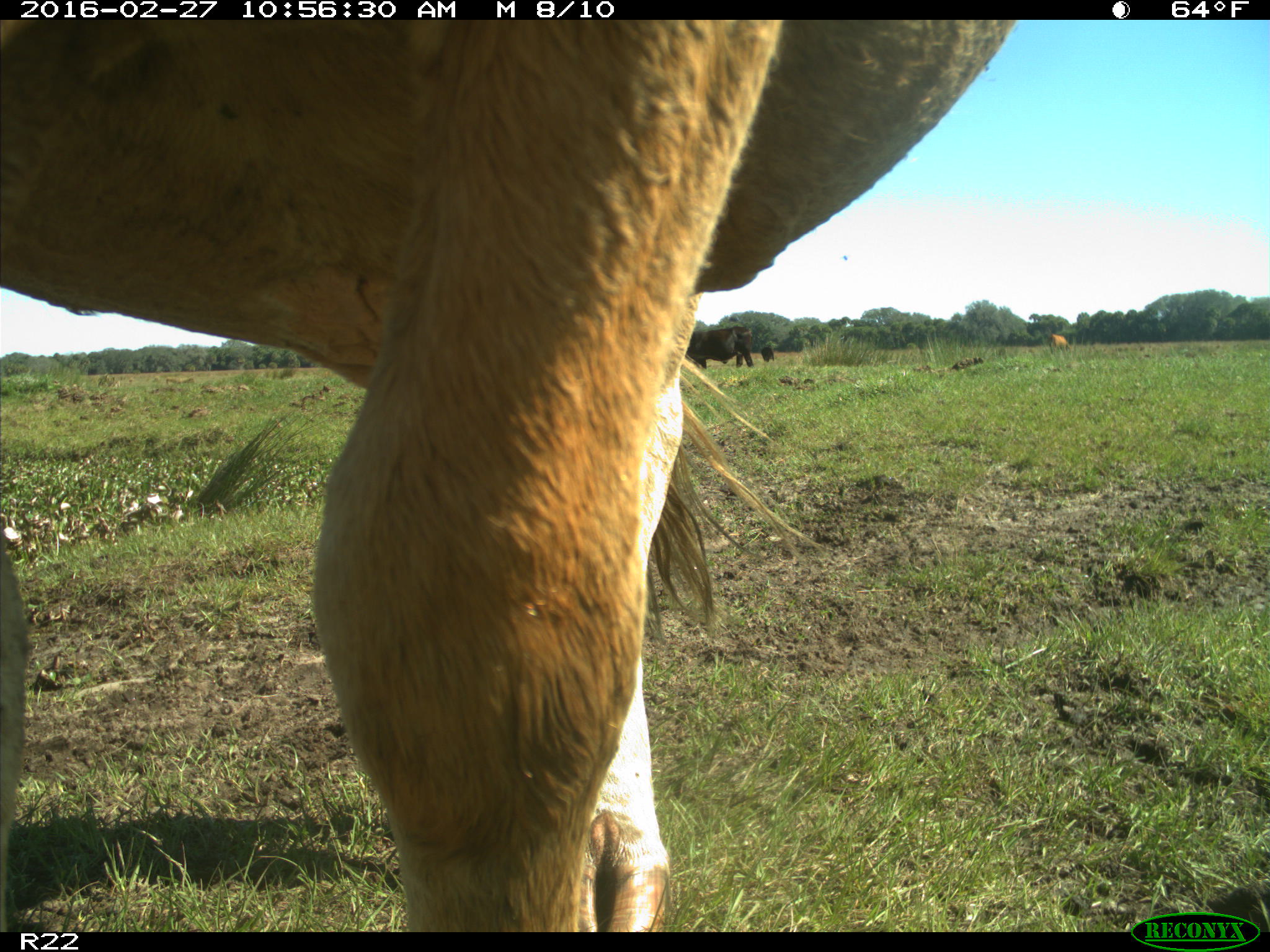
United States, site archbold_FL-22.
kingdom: Animalia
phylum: Chordata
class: Mammalia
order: Artiodactyla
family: Bovidae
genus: Bos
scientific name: Bos taurus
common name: domestic cow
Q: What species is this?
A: Bos taurus (domestic cow).